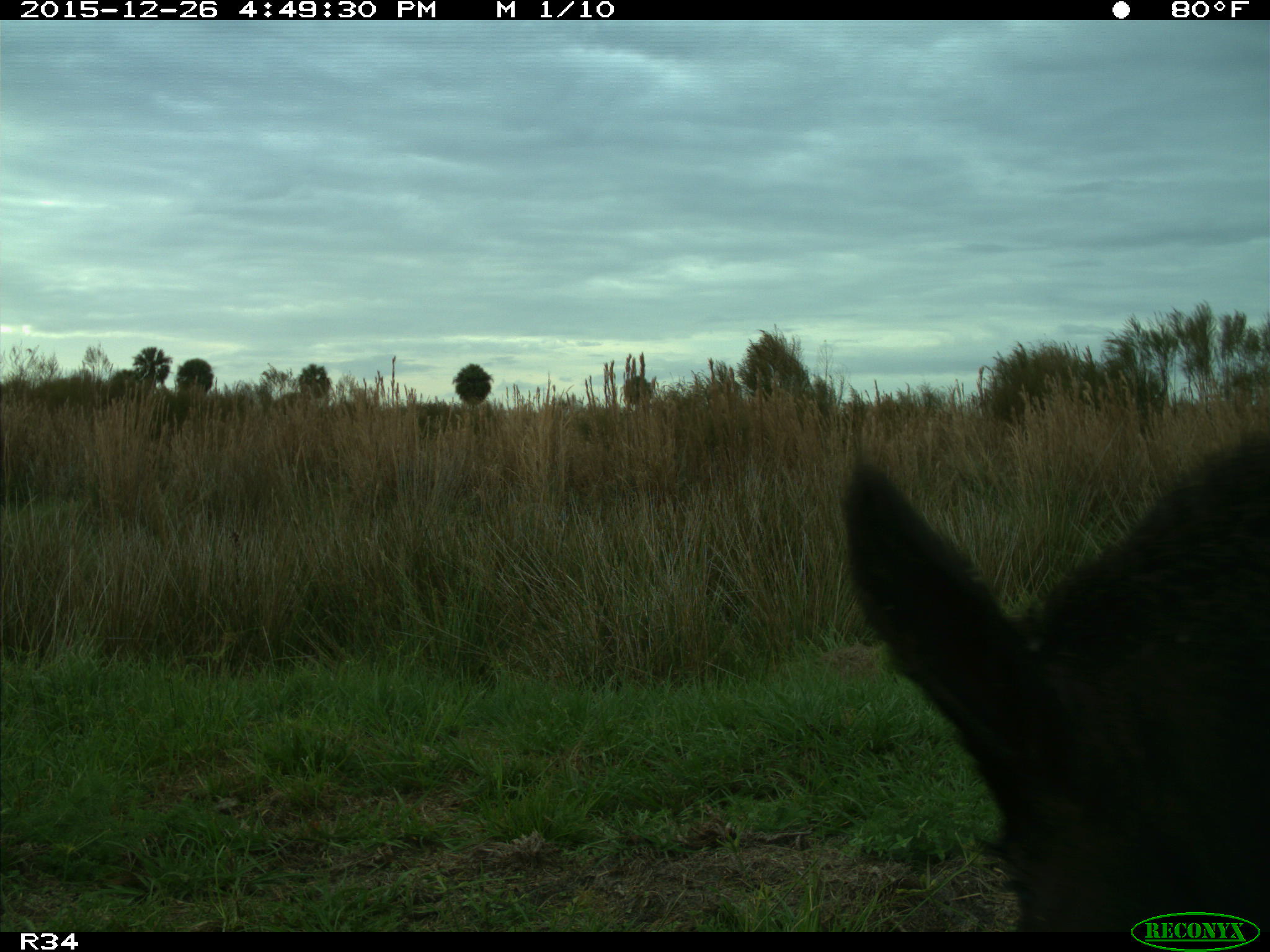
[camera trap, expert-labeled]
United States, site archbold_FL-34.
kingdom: Animalia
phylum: Chordata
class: Mammalia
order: Artiodactyla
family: Suidae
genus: Sus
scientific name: Sus scrofa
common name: wild boar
Sus scrofa (wild boar).